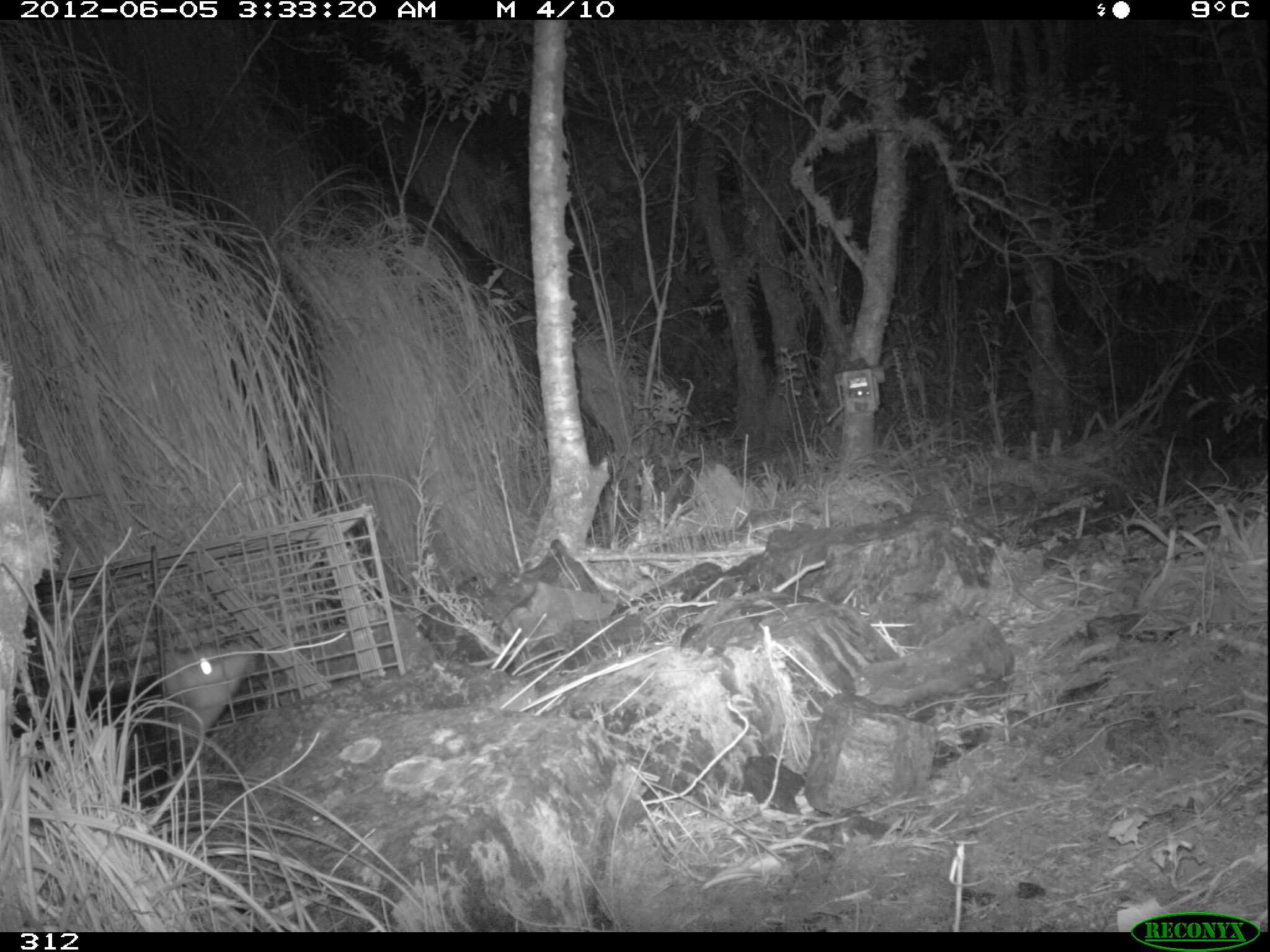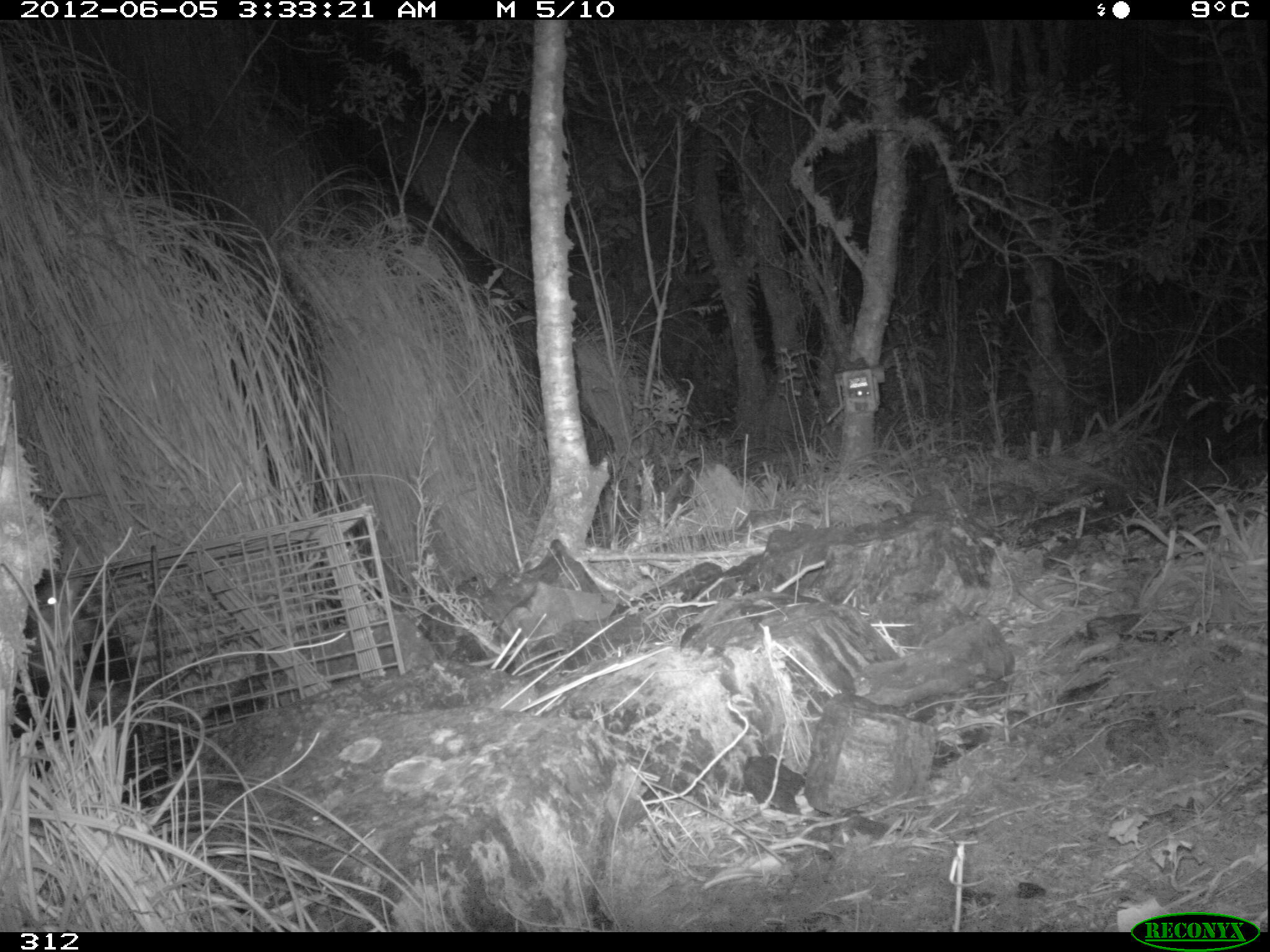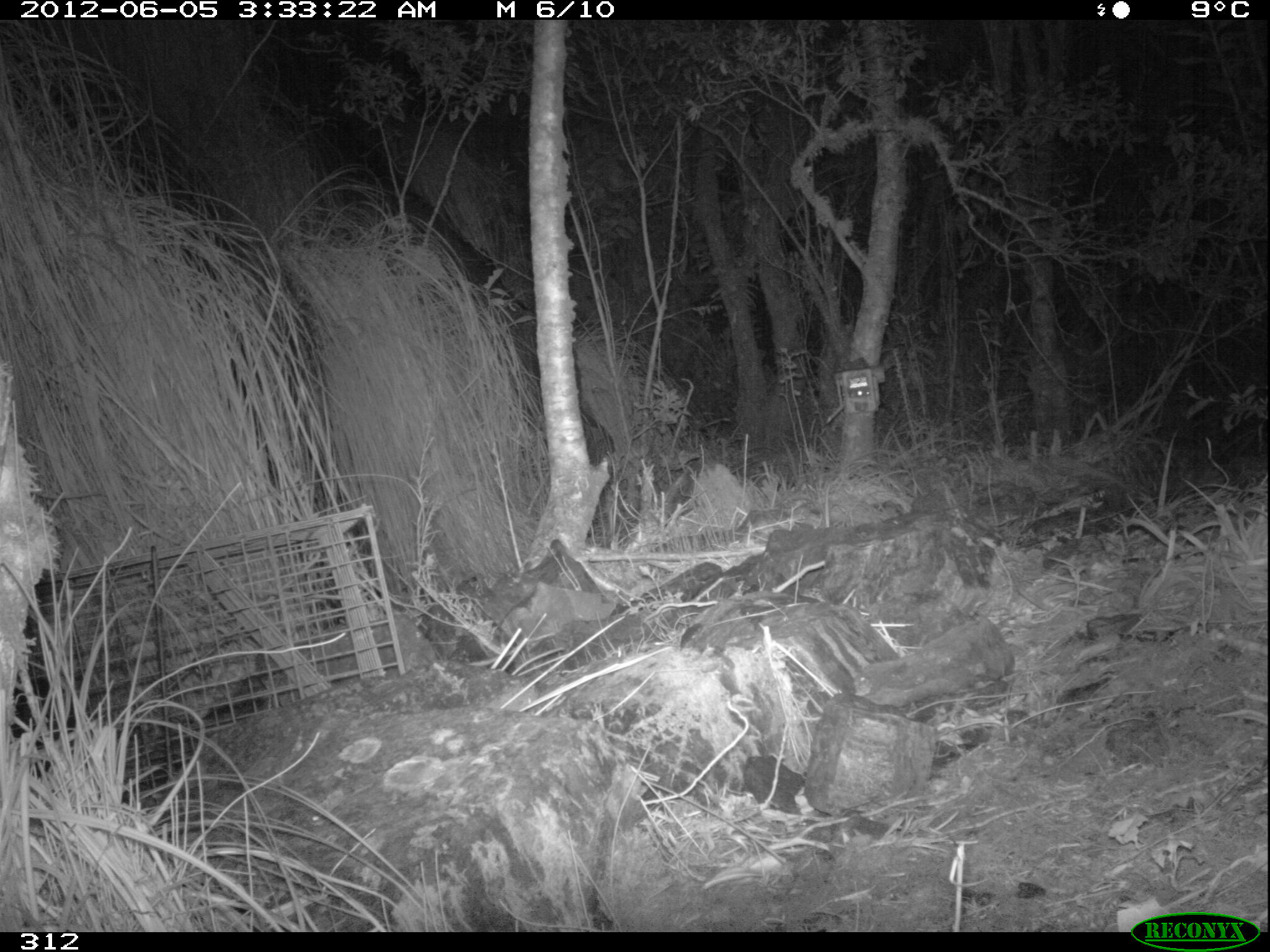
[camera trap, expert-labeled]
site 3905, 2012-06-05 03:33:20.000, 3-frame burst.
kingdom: Animalia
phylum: Chordata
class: Mammalia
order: Didelphimorphia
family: Didelphidae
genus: Didelphis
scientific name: Didelphis pernigra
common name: andean white-eared opossum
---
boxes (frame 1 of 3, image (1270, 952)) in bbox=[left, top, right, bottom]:
didelphis pernigra: bbox=[10, 636, 258, 809]